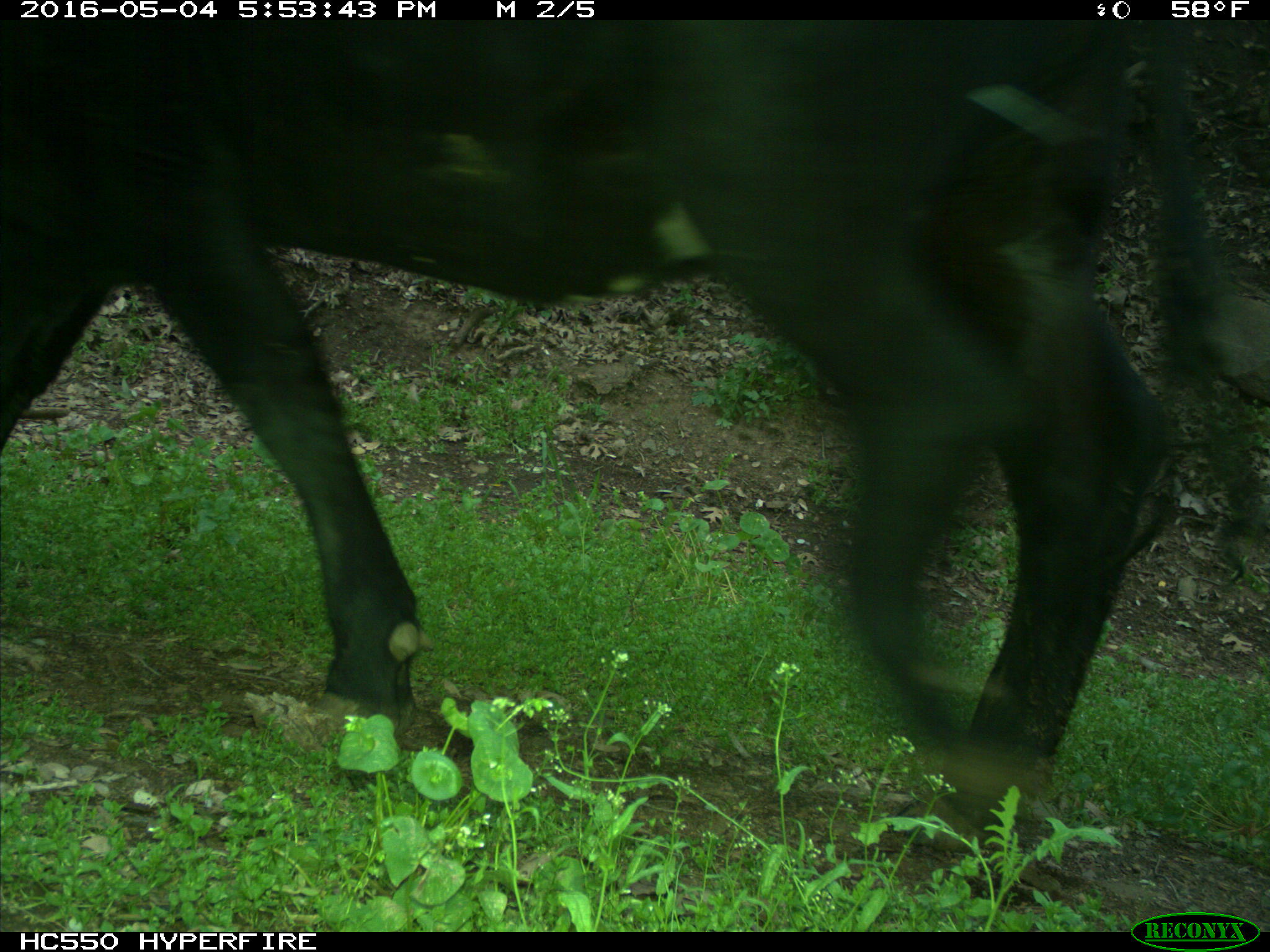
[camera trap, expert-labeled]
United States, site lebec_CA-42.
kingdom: Animalia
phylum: Chordata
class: Mammalia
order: Artiodactyla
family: Bovidae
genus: Bos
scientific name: Bos taurus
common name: domestic cow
Bos taurus (domestic cow).